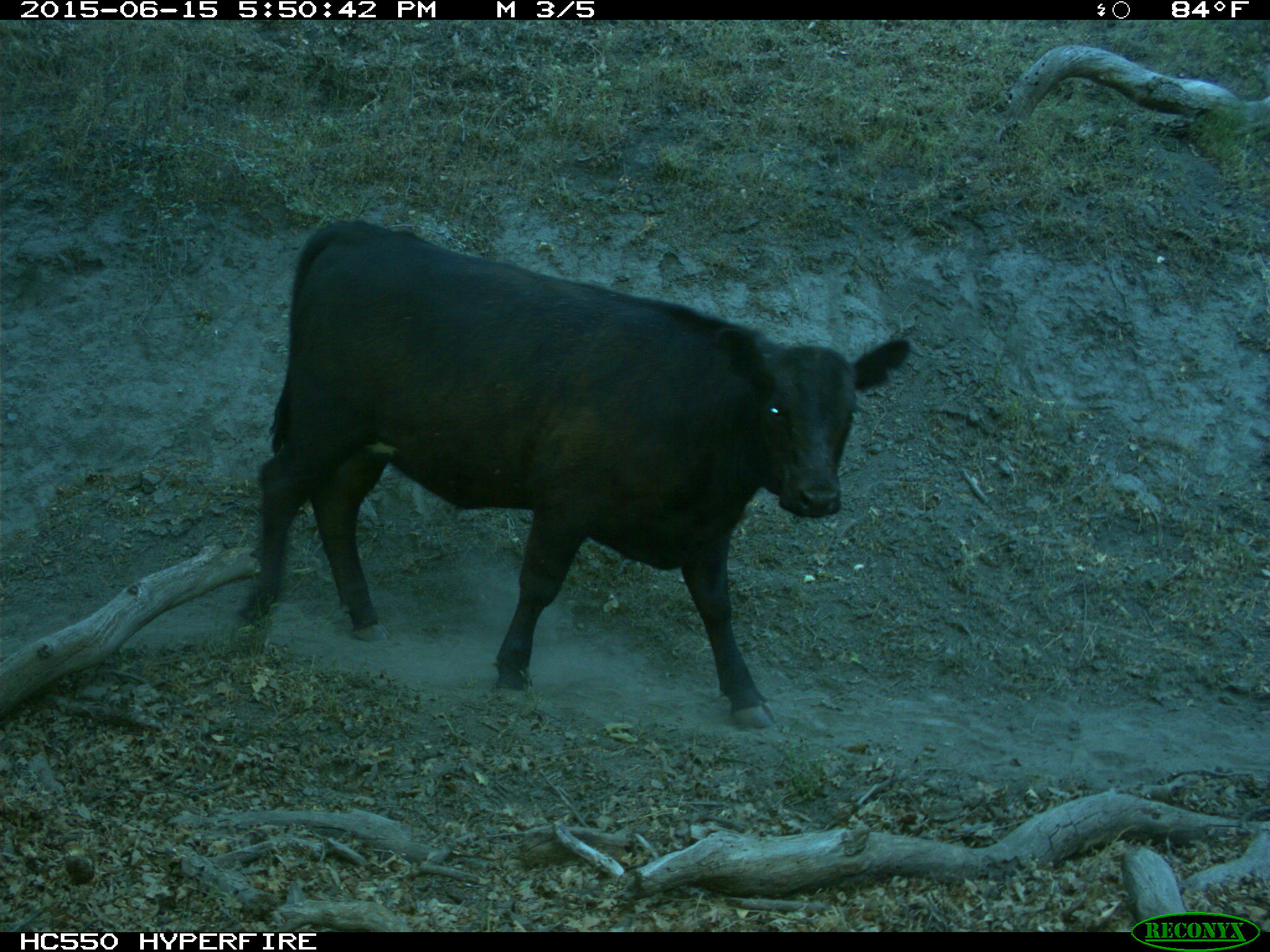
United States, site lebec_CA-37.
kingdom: Animalia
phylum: Chordata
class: Mammalia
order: Artiodactyla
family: Bovidae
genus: Bos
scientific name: Bos taurus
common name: domestic cow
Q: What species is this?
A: Bos taurus (domestic cow).